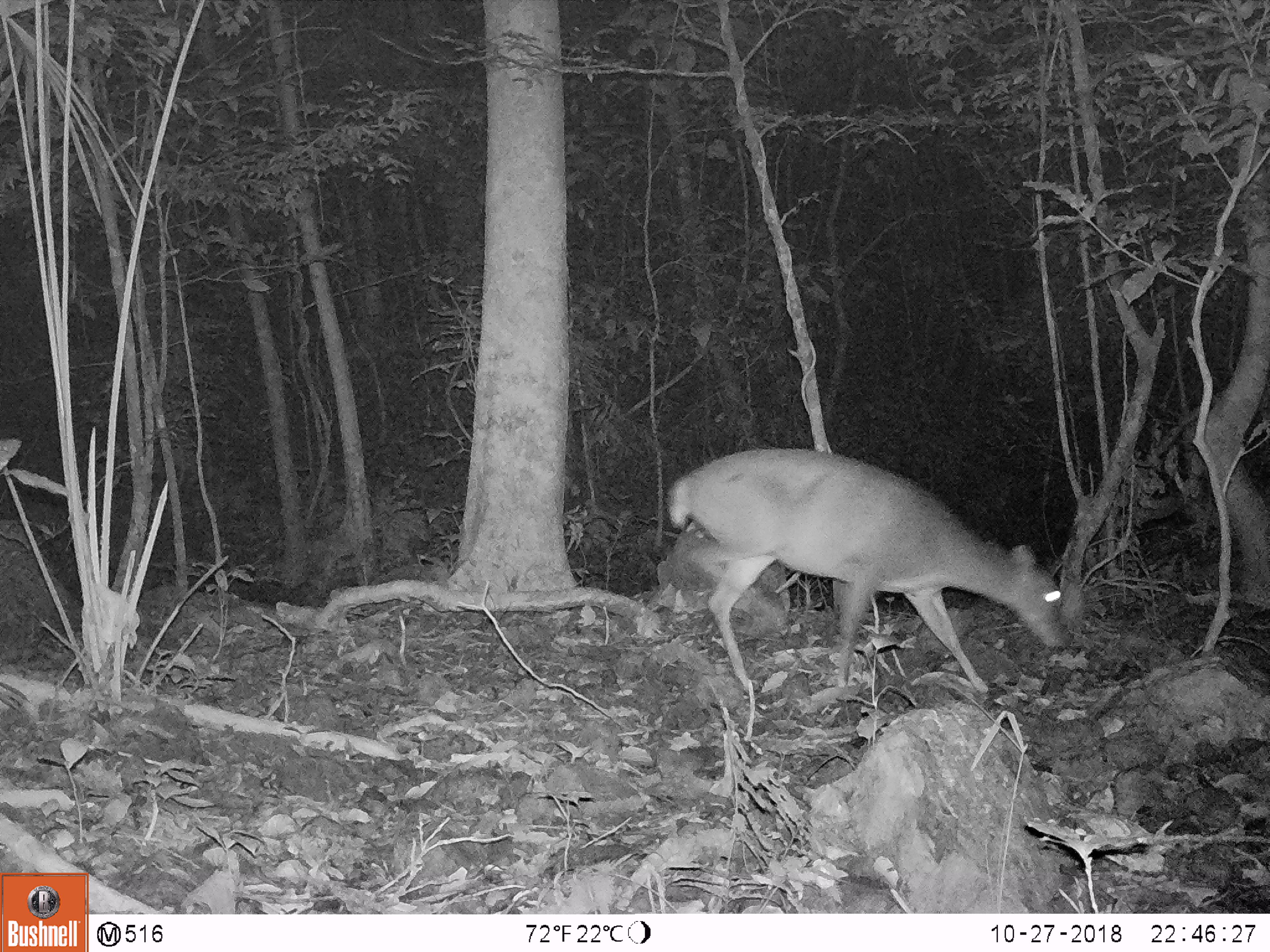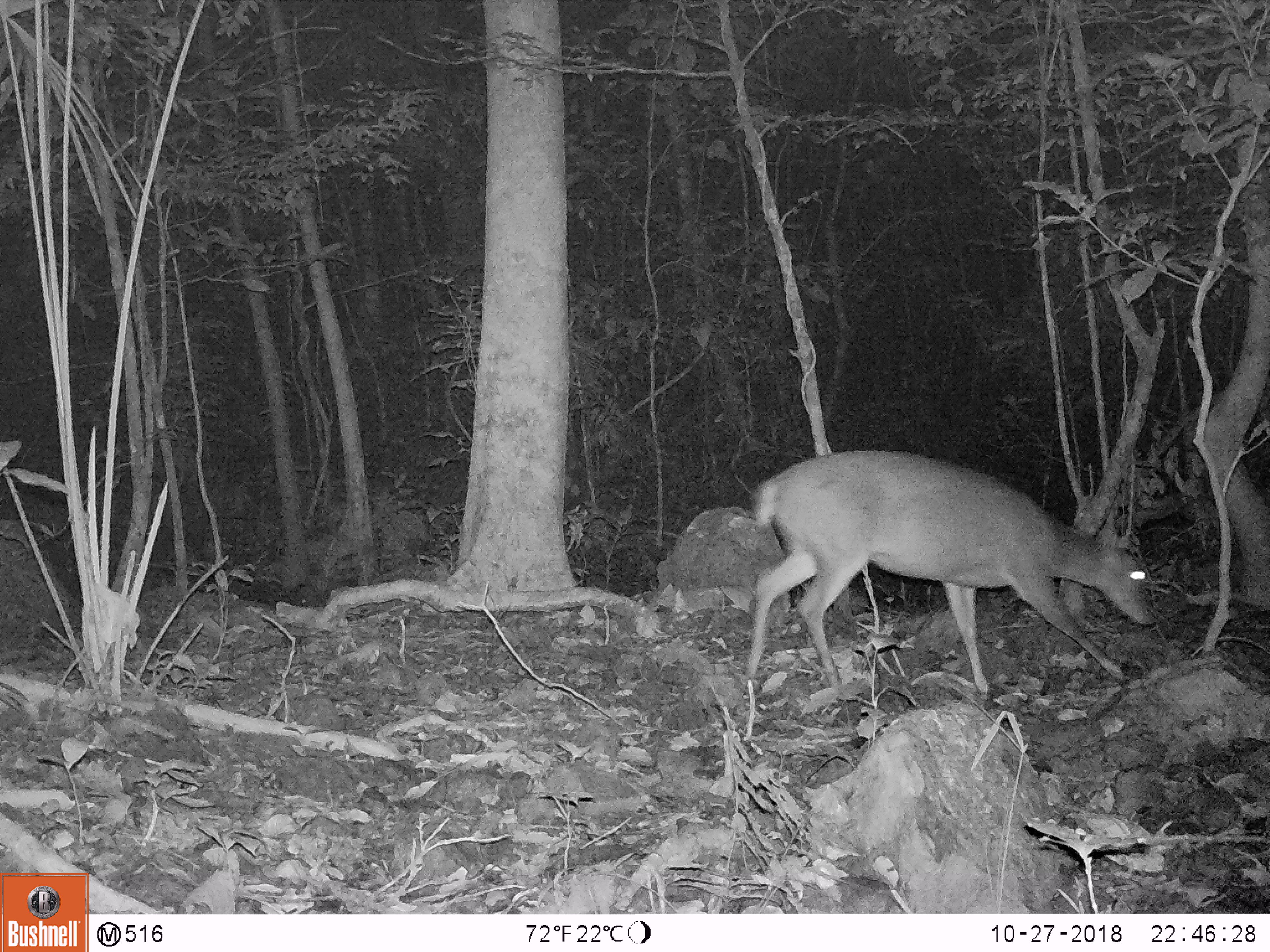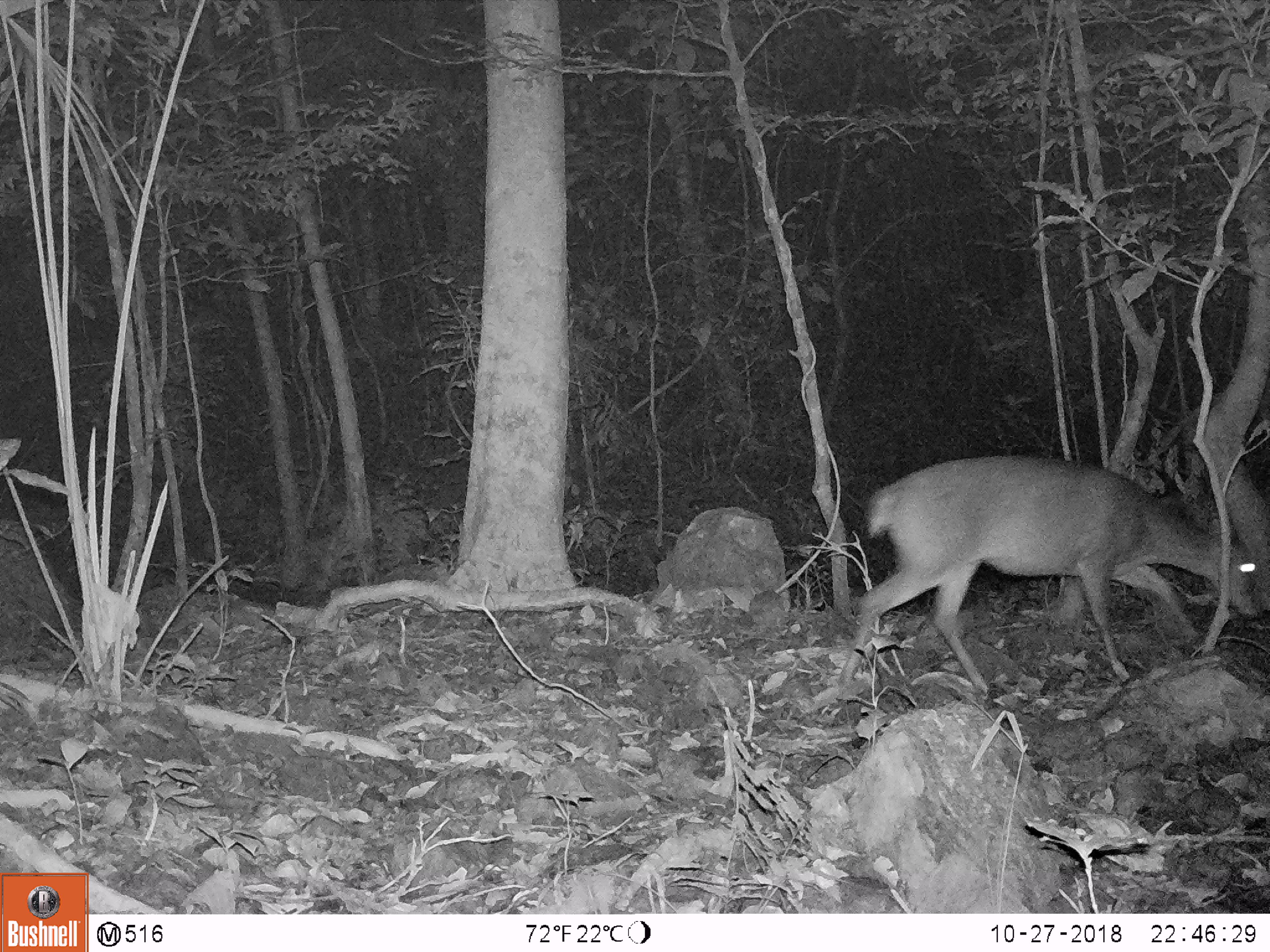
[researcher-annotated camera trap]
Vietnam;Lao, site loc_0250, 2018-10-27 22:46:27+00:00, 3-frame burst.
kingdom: Animalia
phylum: Chordata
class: Mammalia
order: Artiodactyla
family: Cervidae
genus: Muntiacus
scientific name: Muntiacus vuquangensis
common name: large-antlered muntjac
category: large antlered muntjac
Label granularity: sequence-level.